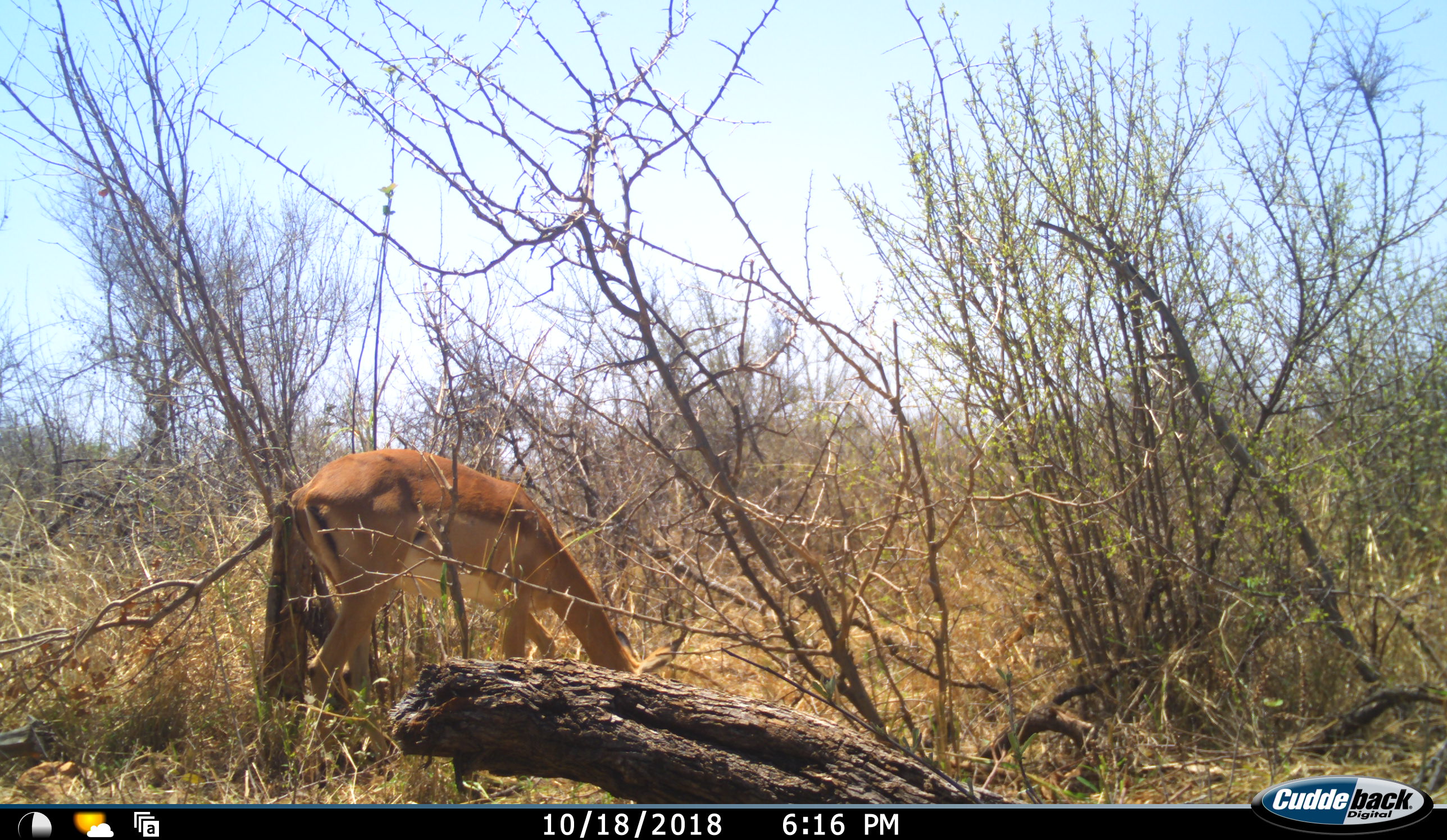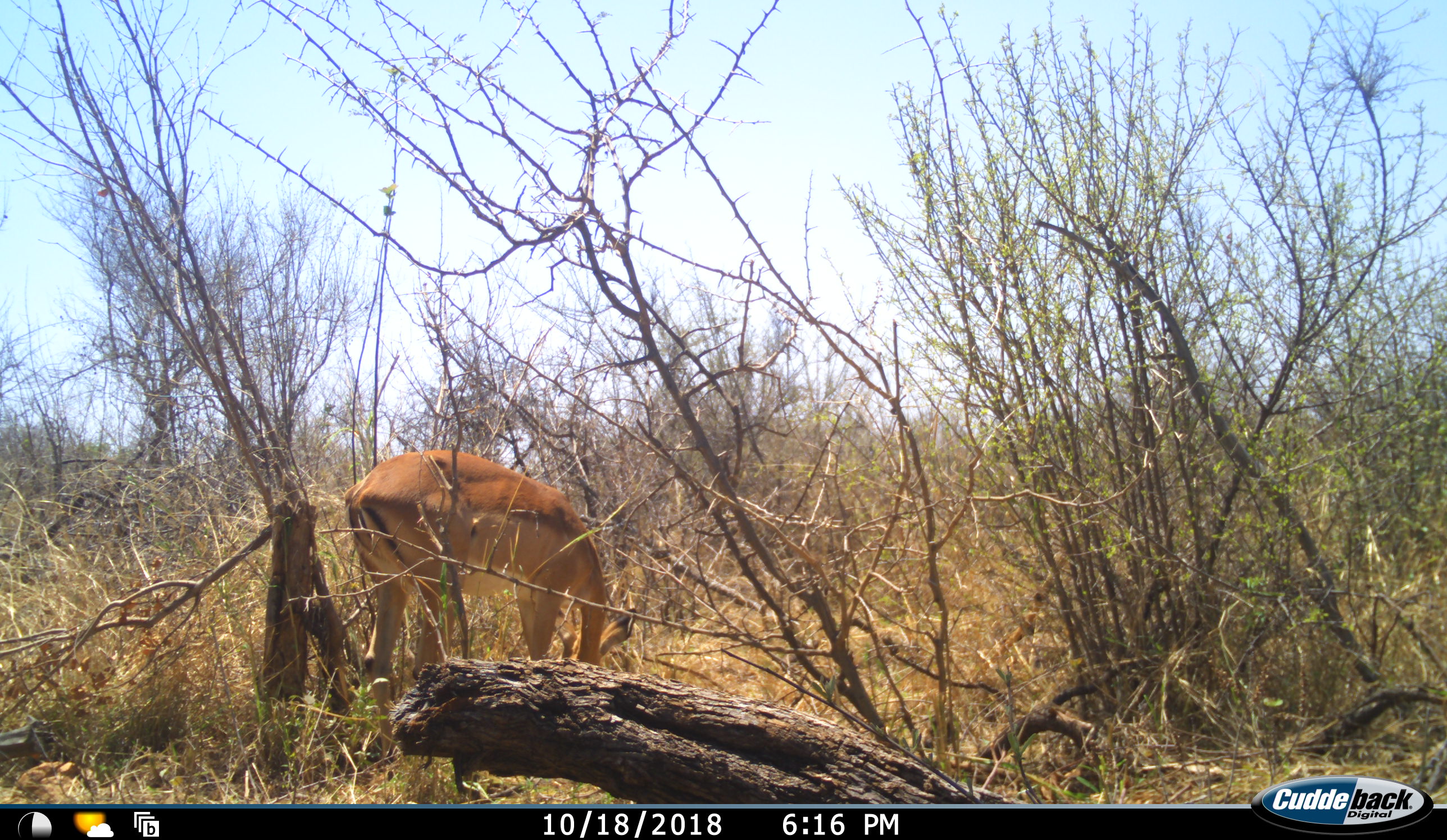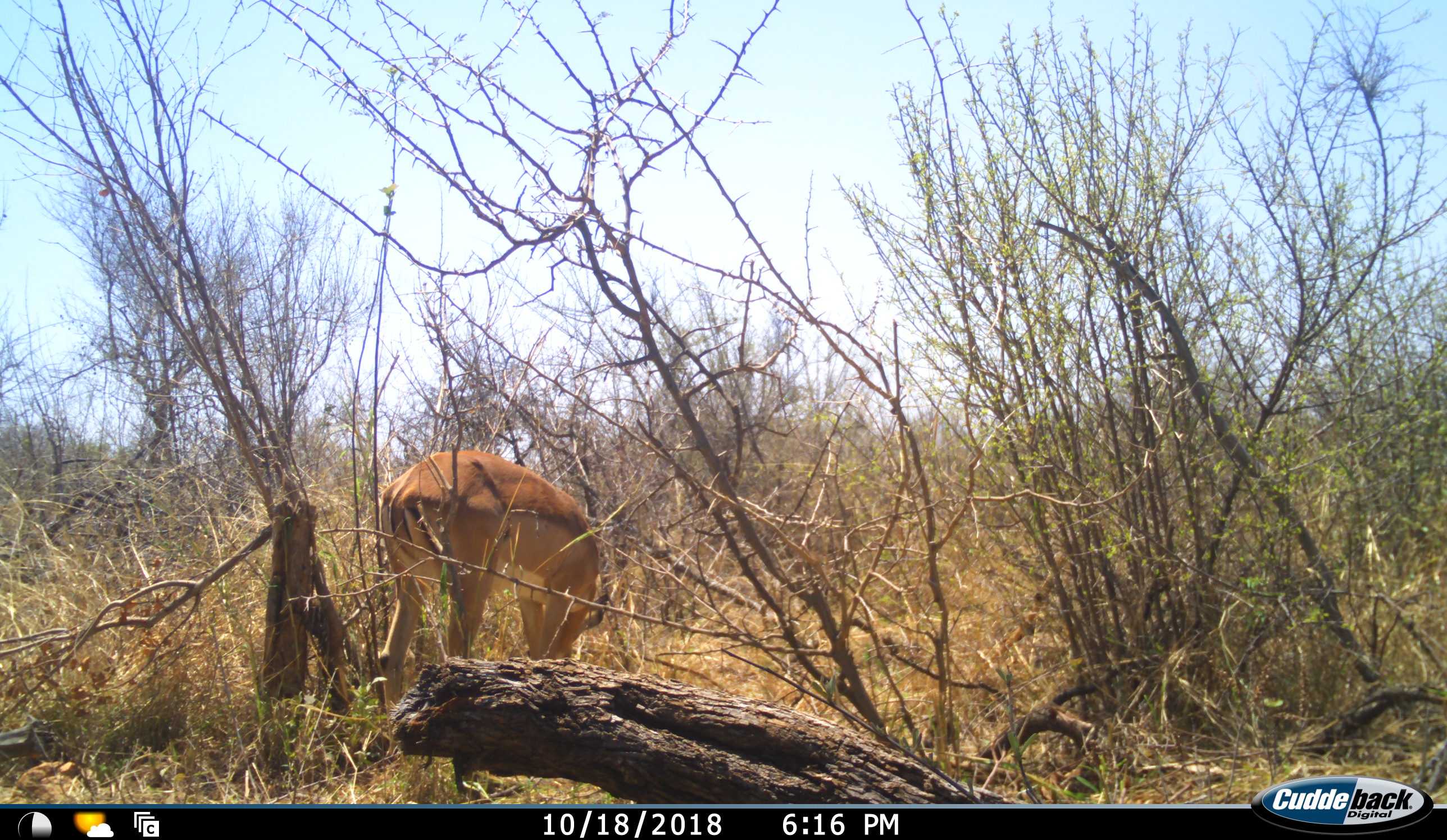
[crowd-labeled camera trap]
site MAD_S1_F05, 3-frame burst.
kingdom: Animalia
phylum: Chordata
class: Mammalia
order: Artiodactyla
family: Bovidae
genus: Aepyceros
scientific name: Aepyceros melampus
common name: impala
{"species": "impala (Aepyceros melampus)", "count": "1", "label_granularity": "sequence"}